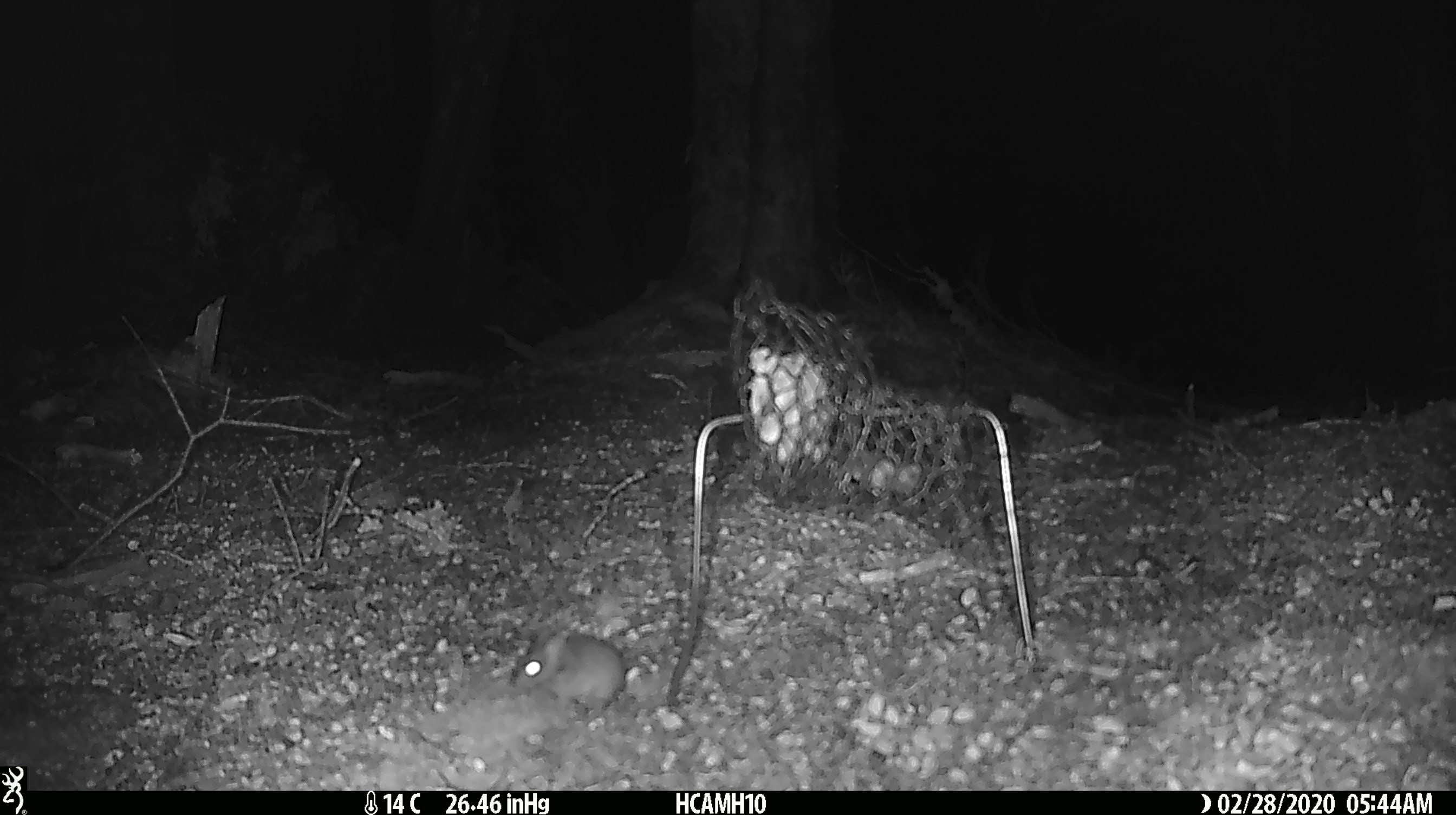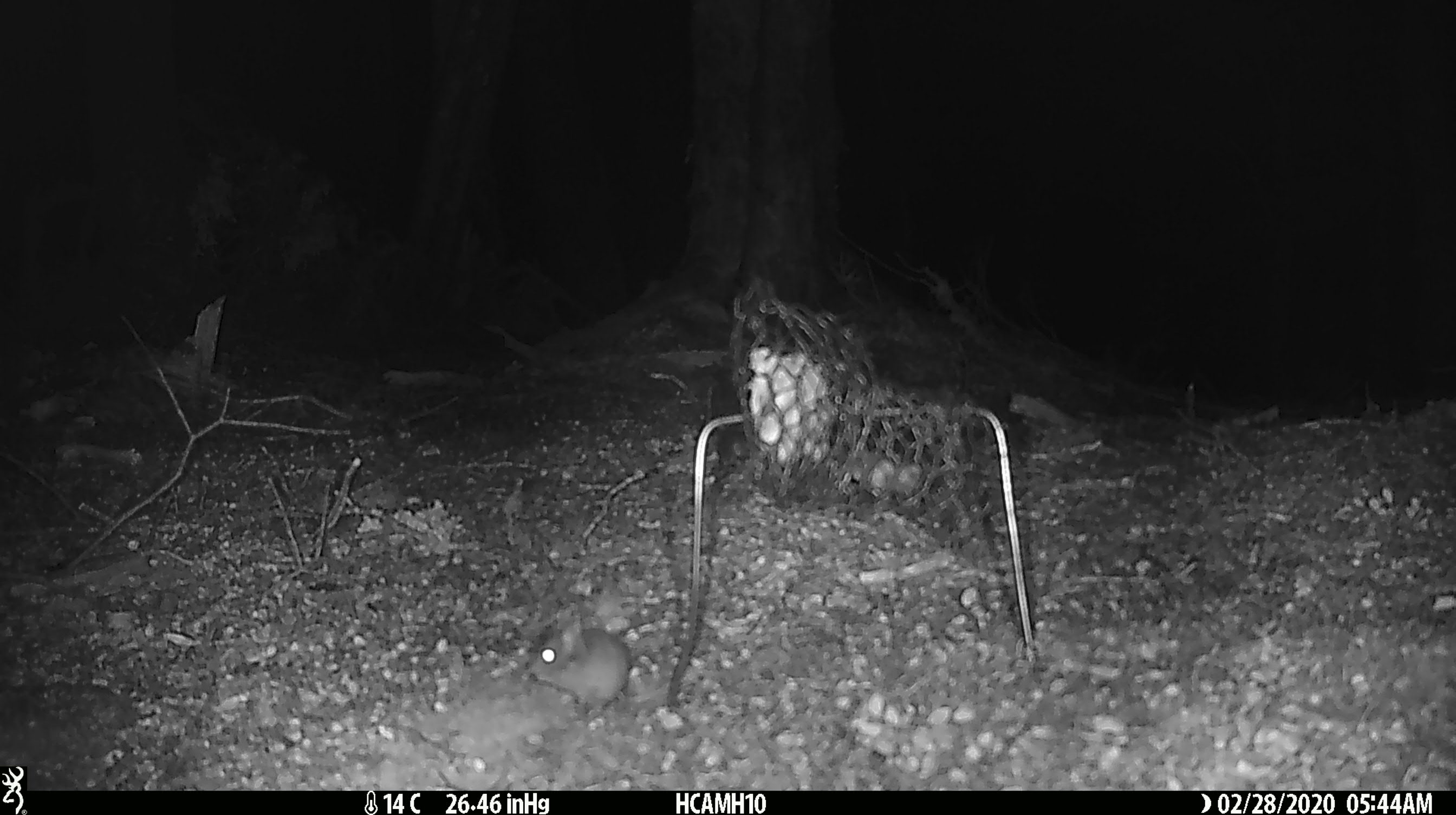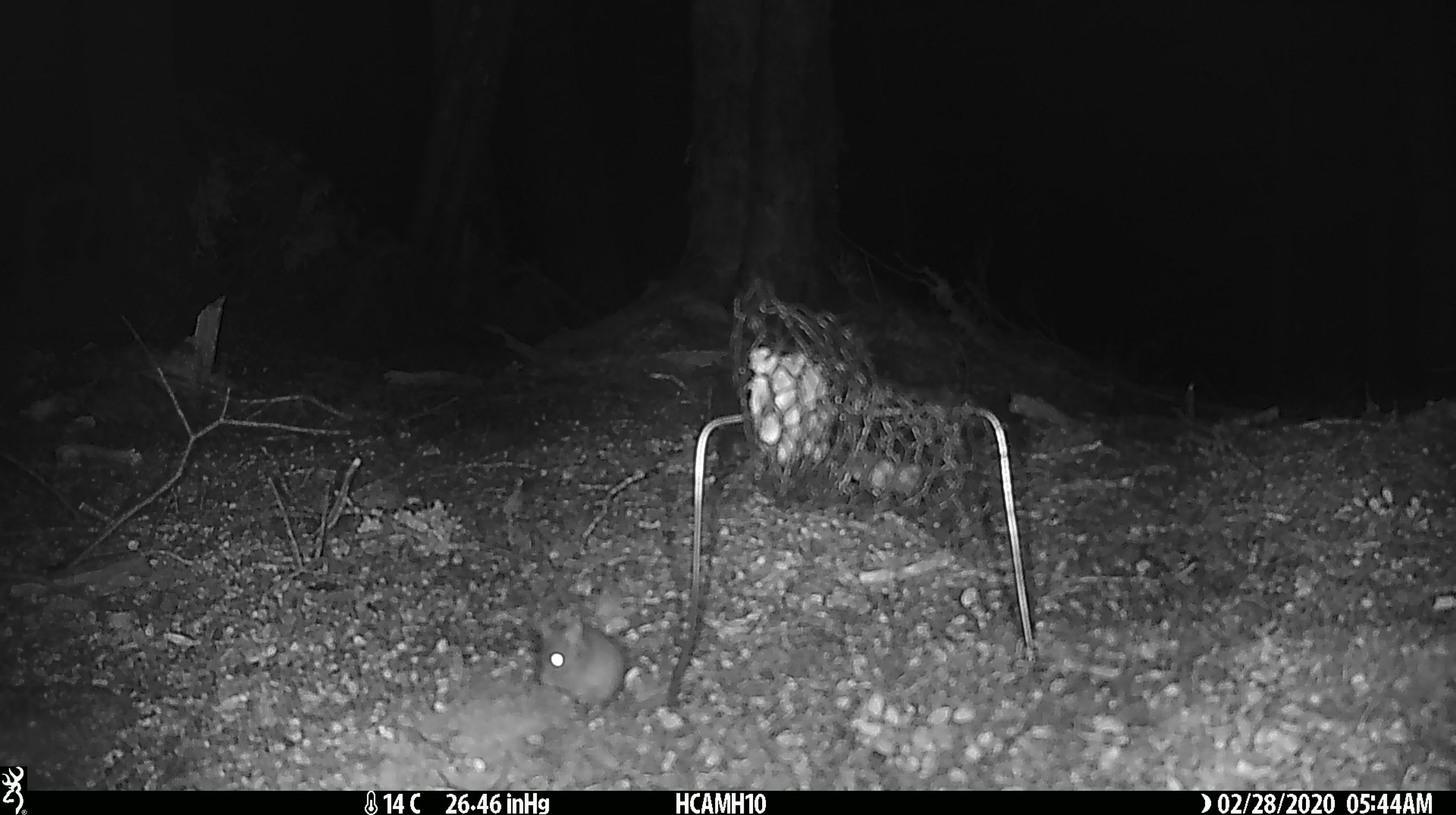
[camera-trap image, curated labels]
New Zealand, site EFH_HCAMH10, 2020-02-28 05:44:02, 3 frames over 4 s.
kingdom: Animalia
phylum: Chordata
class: Mammalia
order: Rodentia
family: Muridae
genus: Mus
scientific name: Mus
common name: mouse